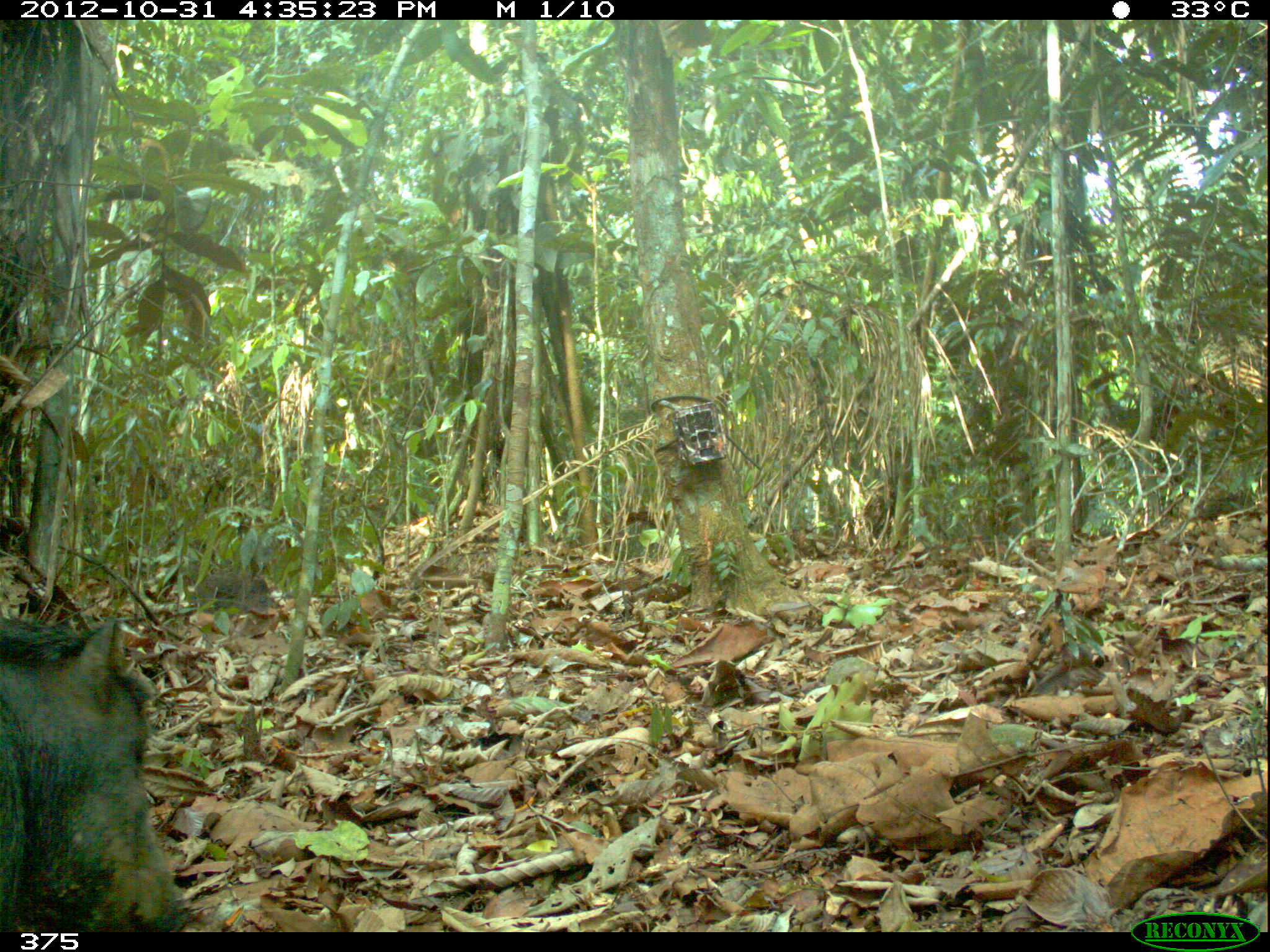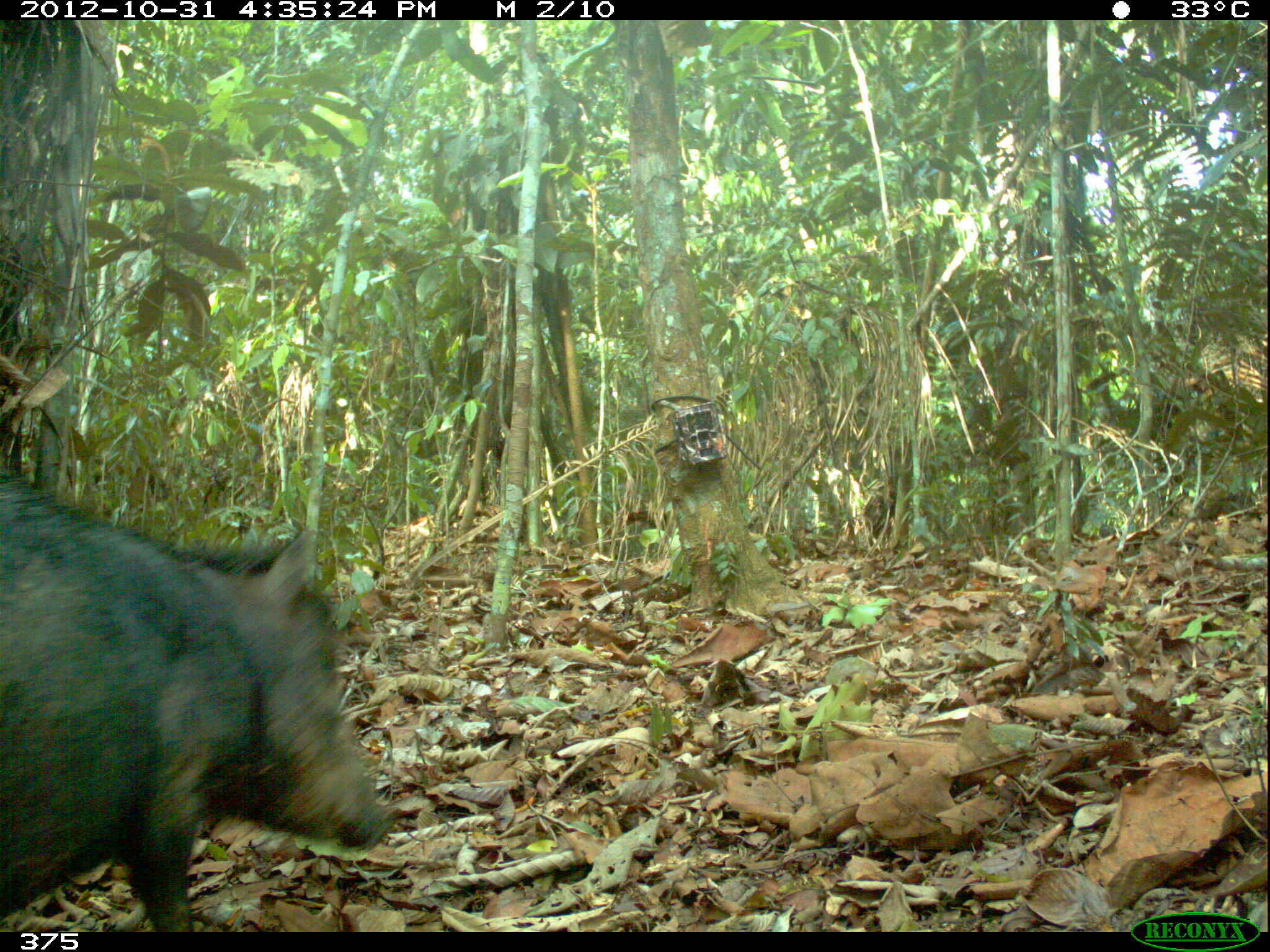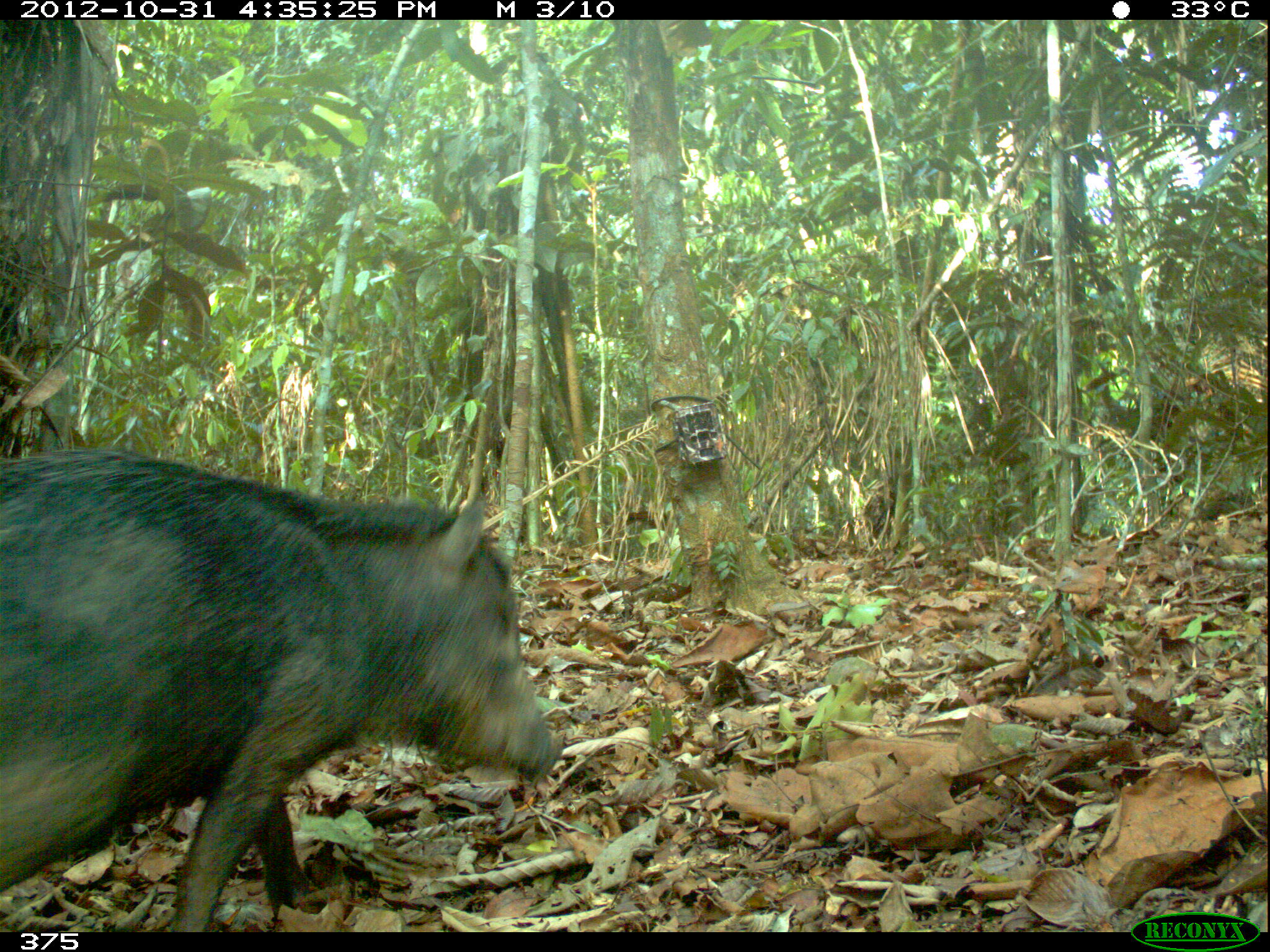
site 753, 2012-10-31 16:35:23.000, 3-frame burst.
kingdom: Animalia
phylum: Chordata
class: Mammalia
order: Artiodactyla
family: Tayassuidae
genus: Tayassu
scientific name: Tayassu pecari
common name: white-lipped peccary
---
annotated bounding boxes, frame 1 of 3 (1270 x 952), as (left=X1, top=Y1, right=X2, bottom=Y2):
tayassu pecari: (left=1, top=615, right=189, bottom=933)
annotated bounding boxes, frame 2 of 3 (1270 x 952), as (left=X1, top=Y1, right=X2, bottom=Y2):
tayassu pecari: (left=0, top=470, right=392, bottom=932)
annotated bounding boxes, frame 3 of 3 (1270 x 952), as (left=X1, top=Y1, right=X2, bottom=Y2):
tayassu pecari: (left=2, top=452, right=559, bottom=927)